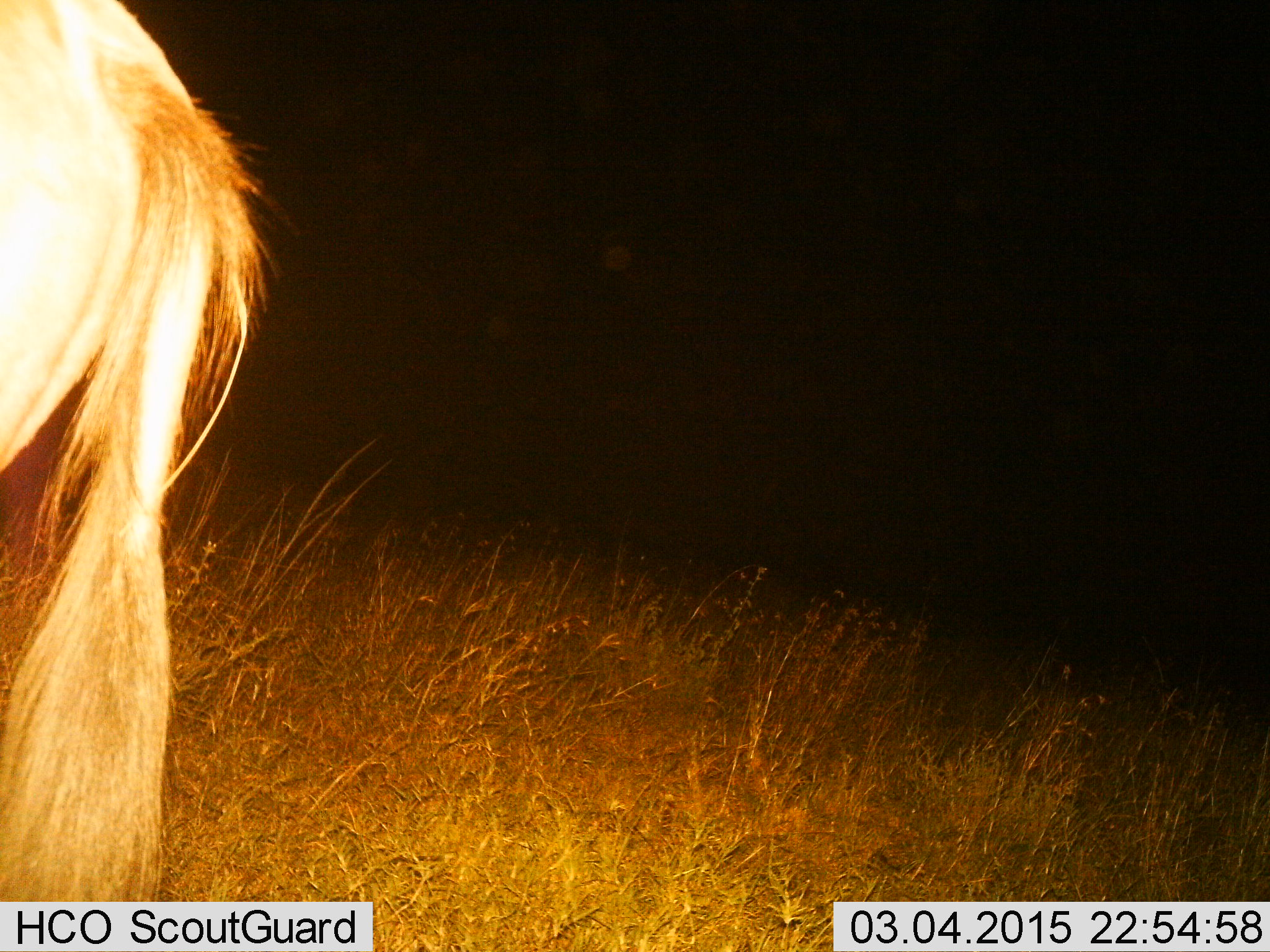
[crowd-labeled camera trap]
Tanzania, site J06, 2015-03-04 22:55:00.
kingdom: Animalia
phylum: Chordata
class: Mammalia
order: Artiodactyla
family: Bovidae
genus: Connochaetes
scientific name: Connochaetes taurinus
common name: blue wildebeest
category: wildebeest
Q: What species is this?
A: Wildebeest (blue wildebeest) (Connochaetes taurinus).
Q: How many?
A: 1.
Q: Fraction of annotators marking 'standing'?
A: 90%.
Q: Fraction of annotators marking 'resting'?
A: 0%.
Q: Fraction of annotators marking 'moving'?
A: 10%.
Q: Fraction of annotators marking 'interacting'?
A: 0%.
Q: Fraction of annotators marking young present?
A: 0%.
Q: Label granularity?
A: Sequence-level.